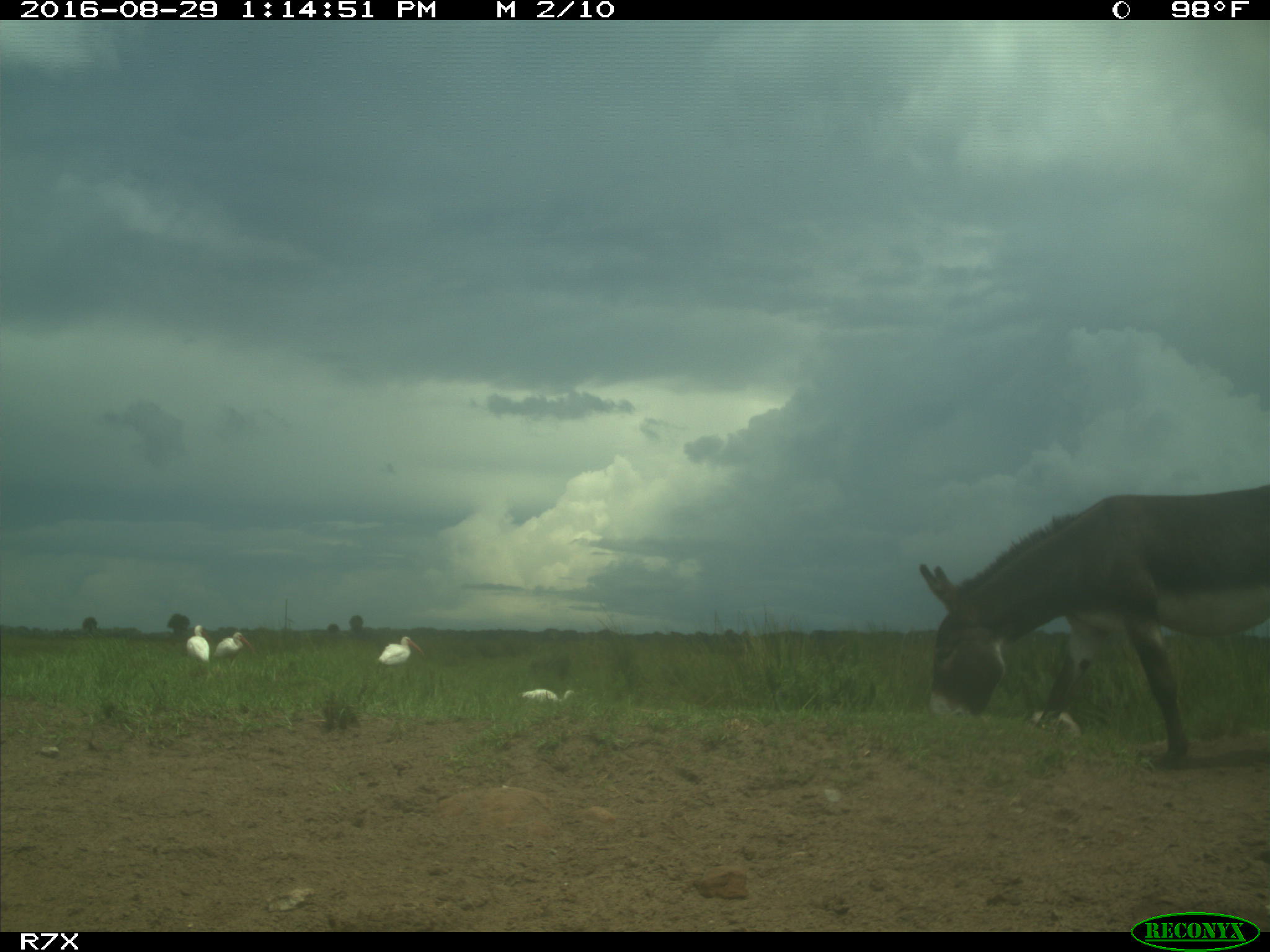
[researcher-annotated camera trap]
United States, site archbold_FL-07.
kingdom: Animalia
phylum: Chordata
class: Aves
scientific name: Aves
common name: birds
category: unidentified bird